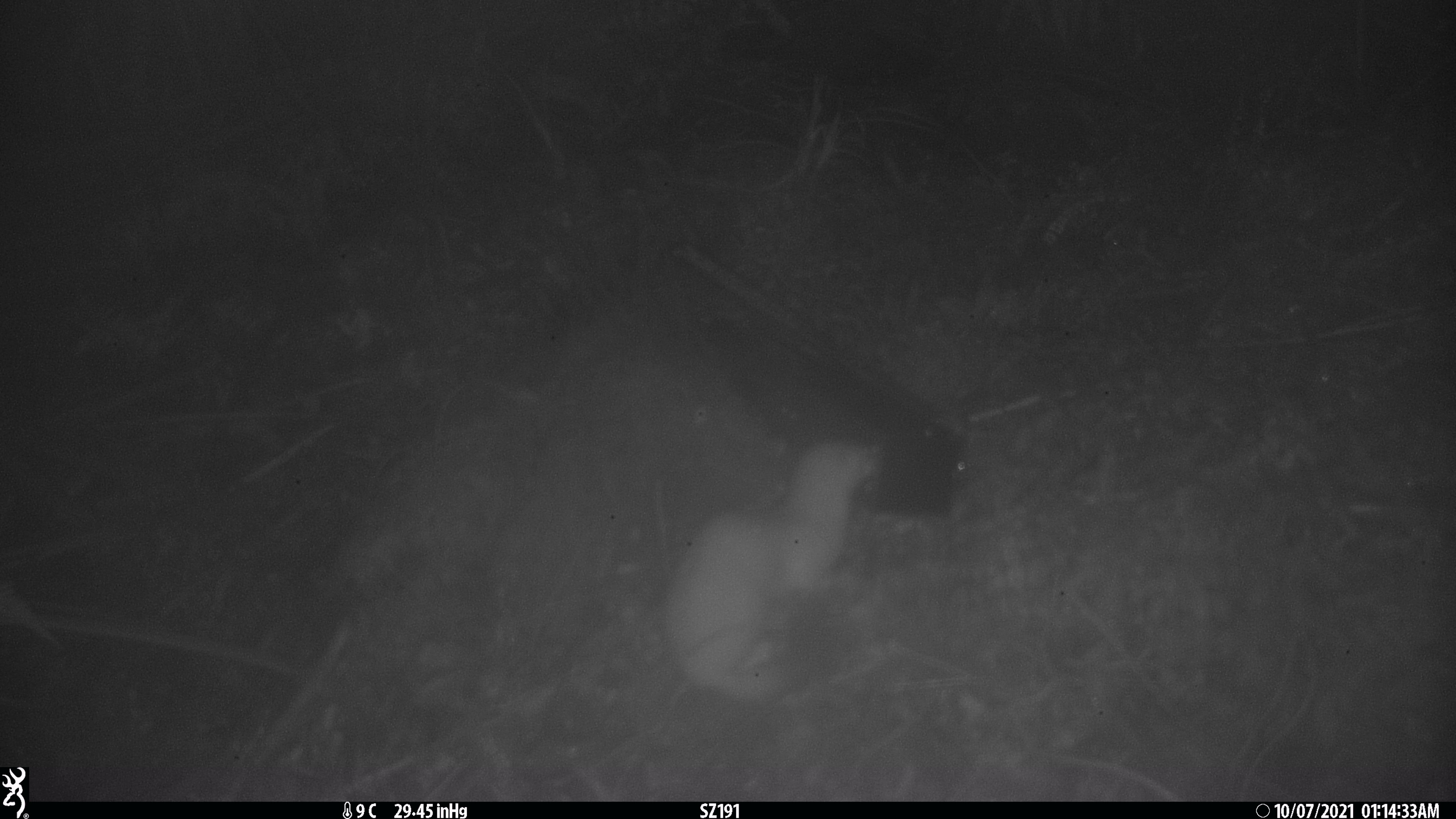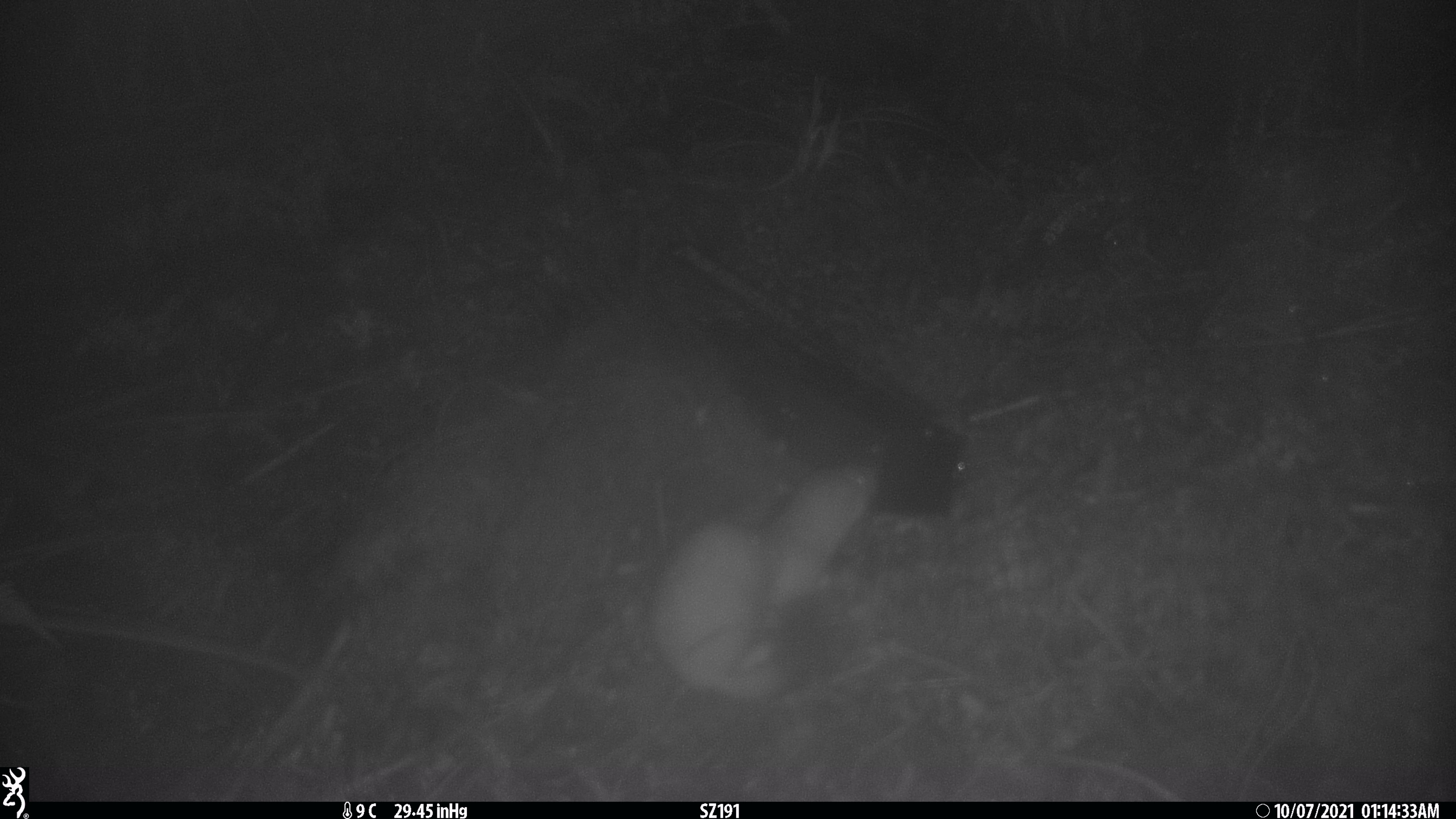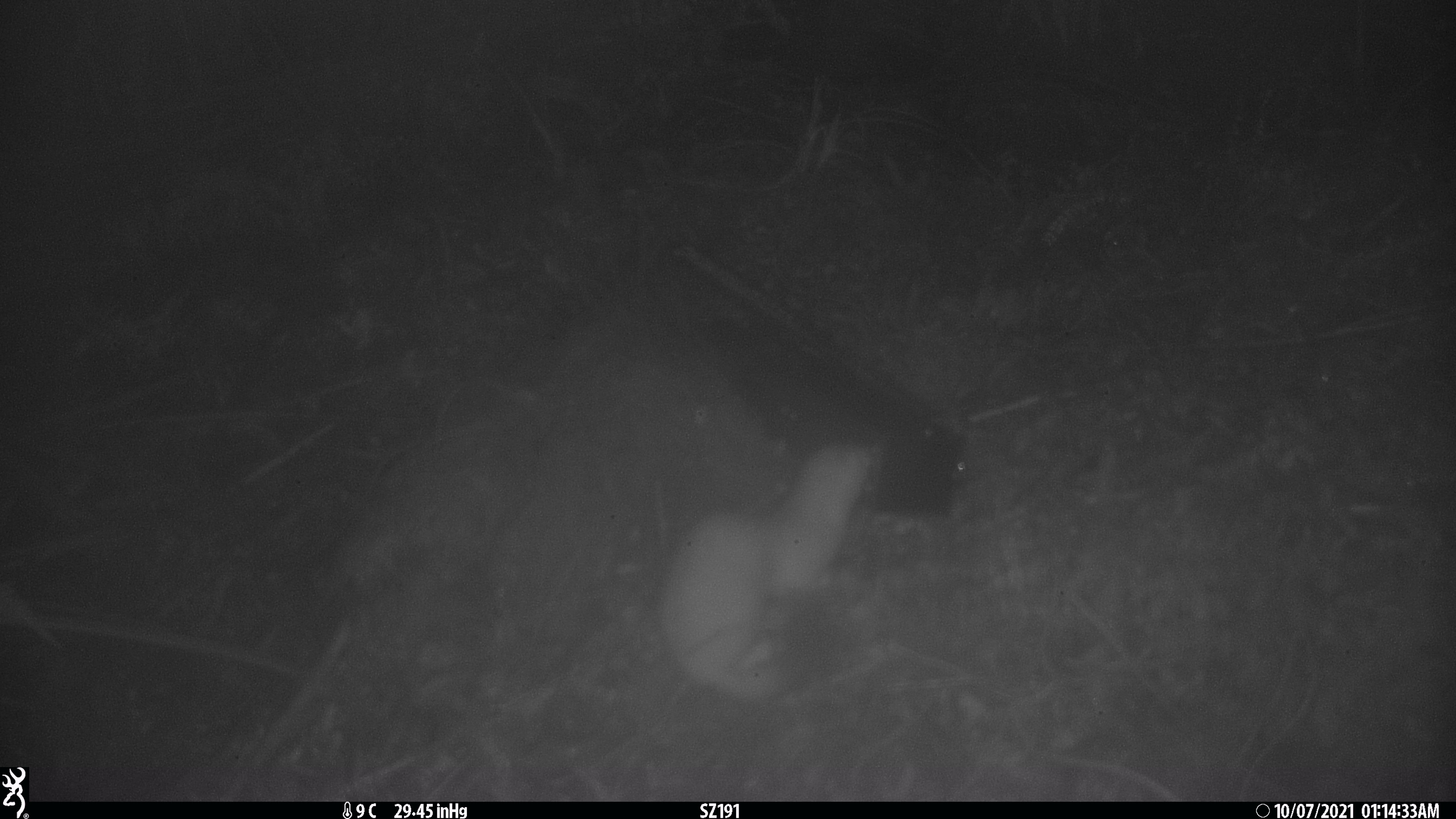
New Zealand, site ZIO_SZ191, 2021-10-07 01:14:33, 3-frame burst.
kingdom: Animalia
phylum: Chordata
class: Mammalia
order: Carnivora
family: Mustelidae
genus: Mustela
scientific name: Mustela erminea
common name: stoat